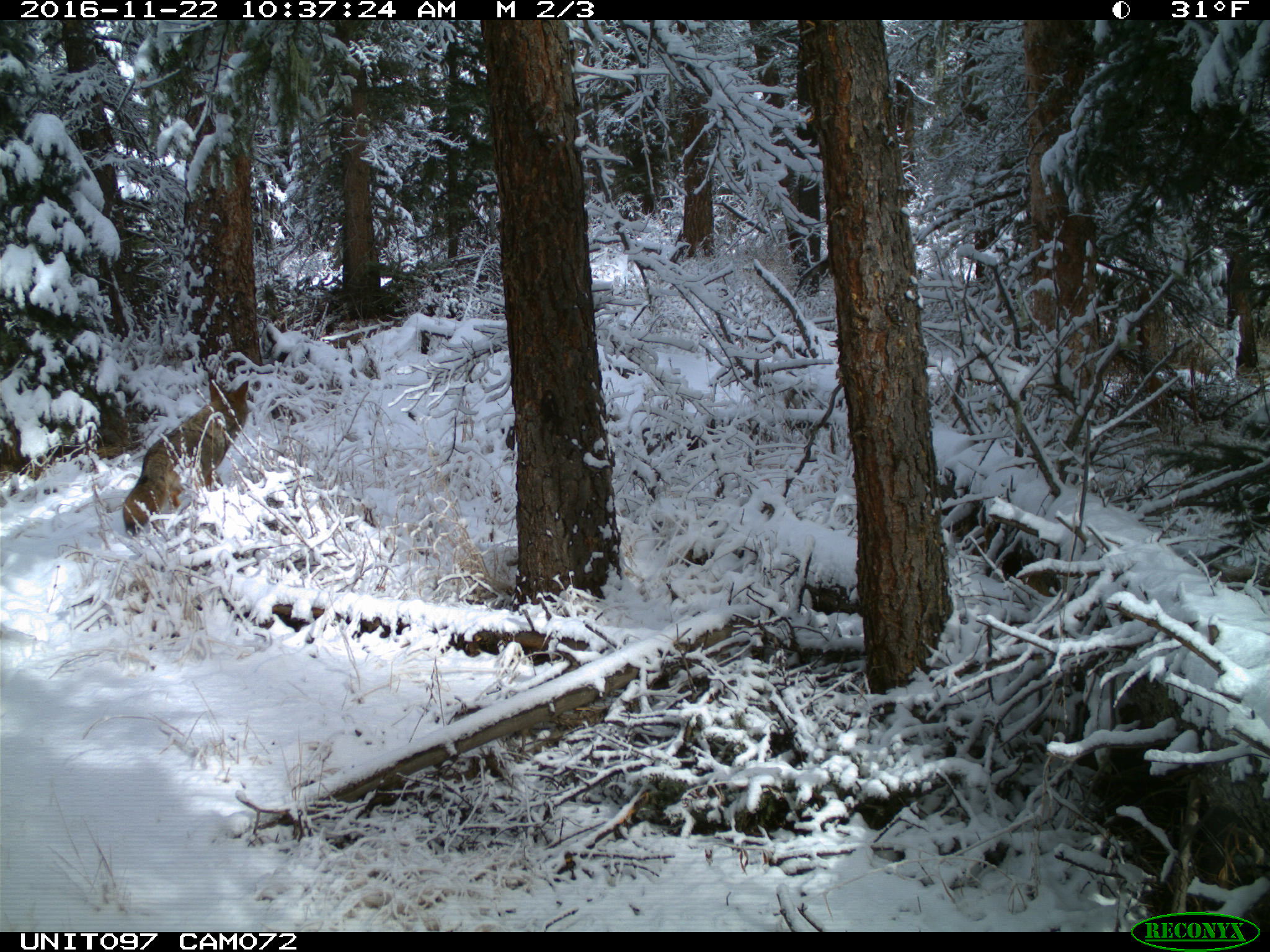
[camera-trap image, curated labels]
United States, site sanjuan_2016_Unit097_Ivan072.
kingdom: Animalia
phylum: Chordata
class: Mammalia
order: Carnivora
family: Canidae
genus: Canis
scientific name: Canis latrans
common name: coyote